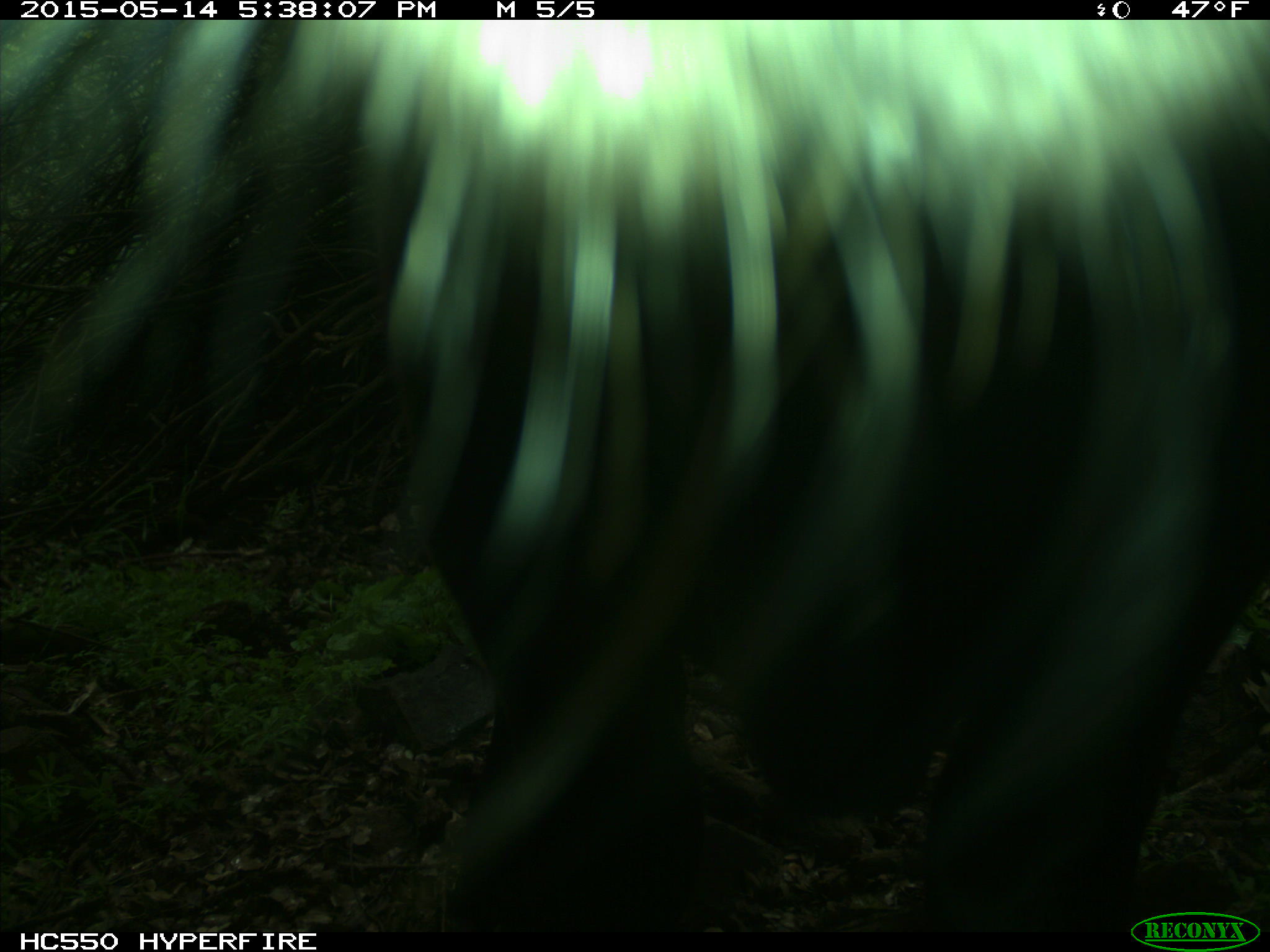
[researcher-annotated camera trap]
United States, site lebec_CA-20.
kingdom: Animalia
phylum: Chordata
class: Mammalia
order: Artiodactyla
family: Bovidae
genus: Bos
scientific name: Bos taurus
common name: domestic cow